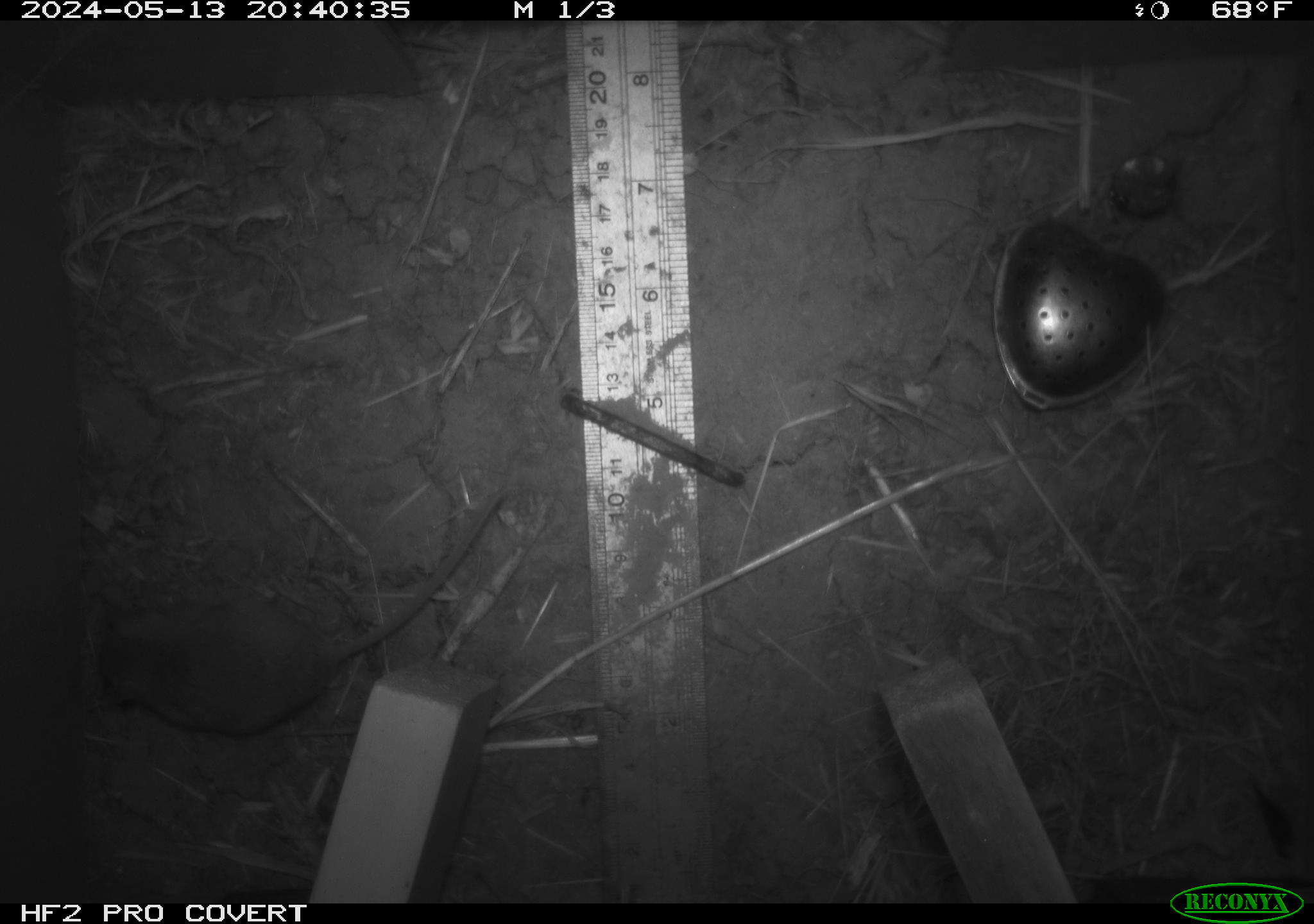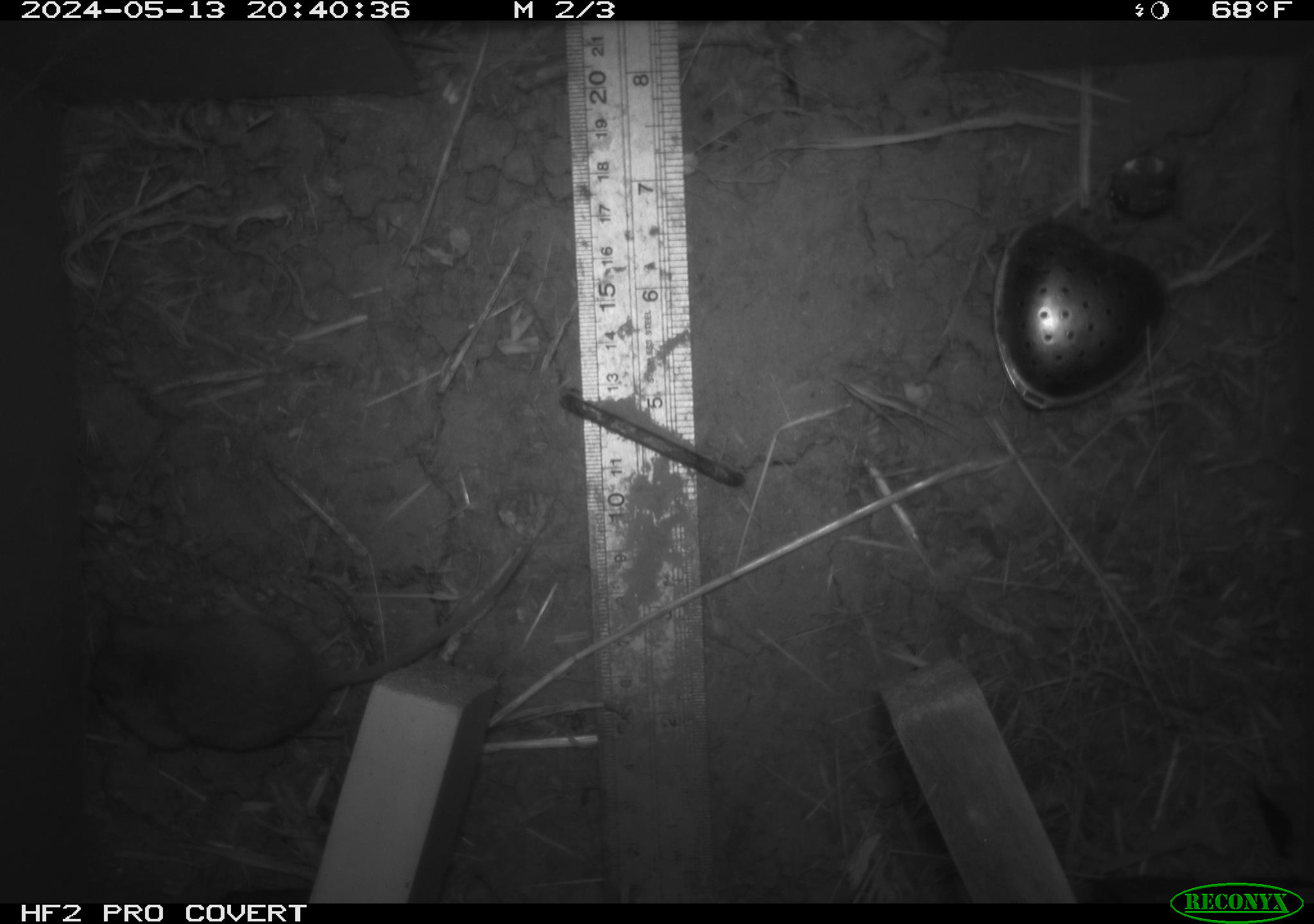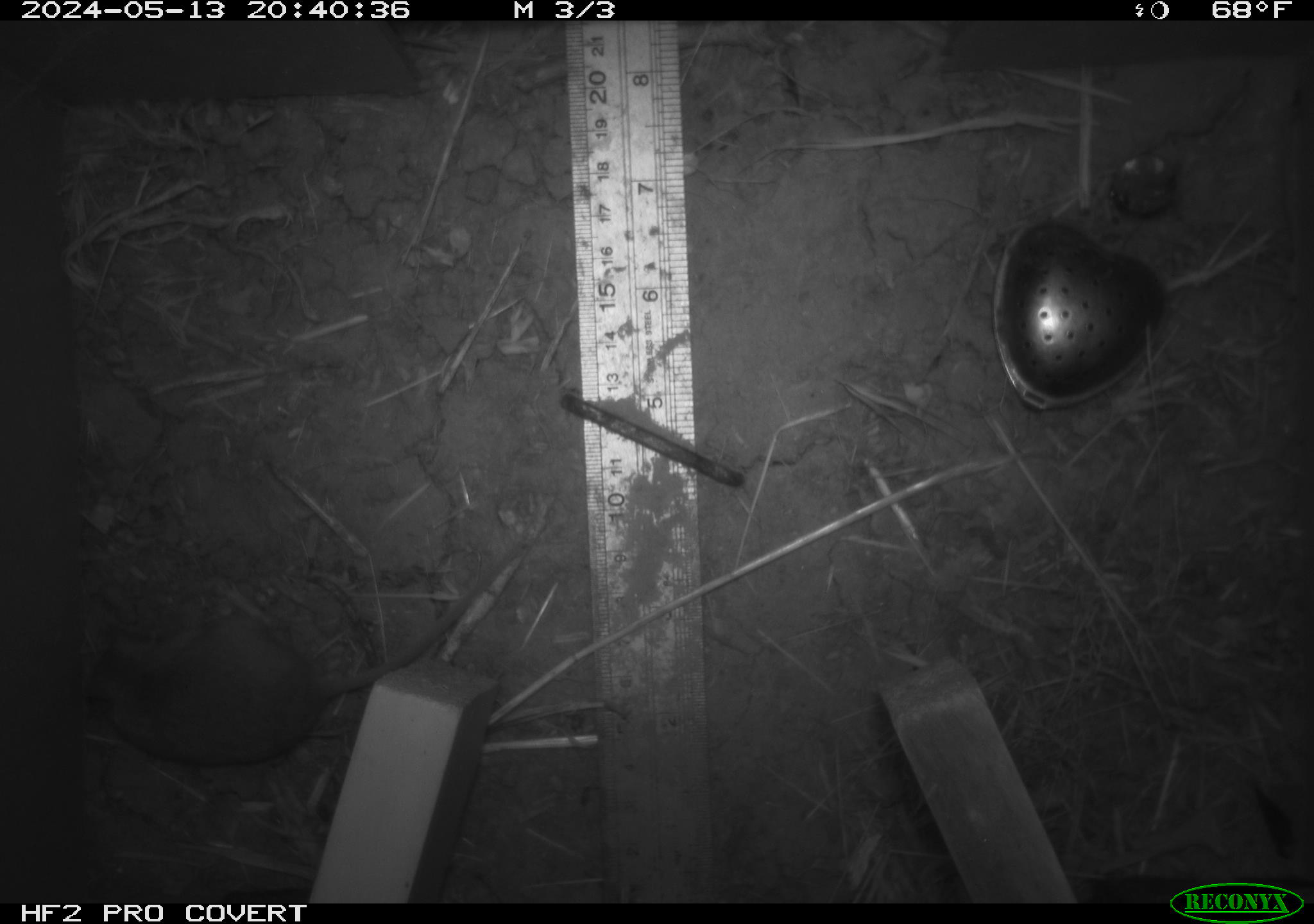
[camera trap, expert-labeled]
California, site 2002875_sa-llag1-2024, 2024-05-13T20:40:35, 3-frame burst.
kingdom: Animalia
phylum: Chordata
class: Mammalia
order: Rodentia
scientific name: Rodentia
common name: mouse species